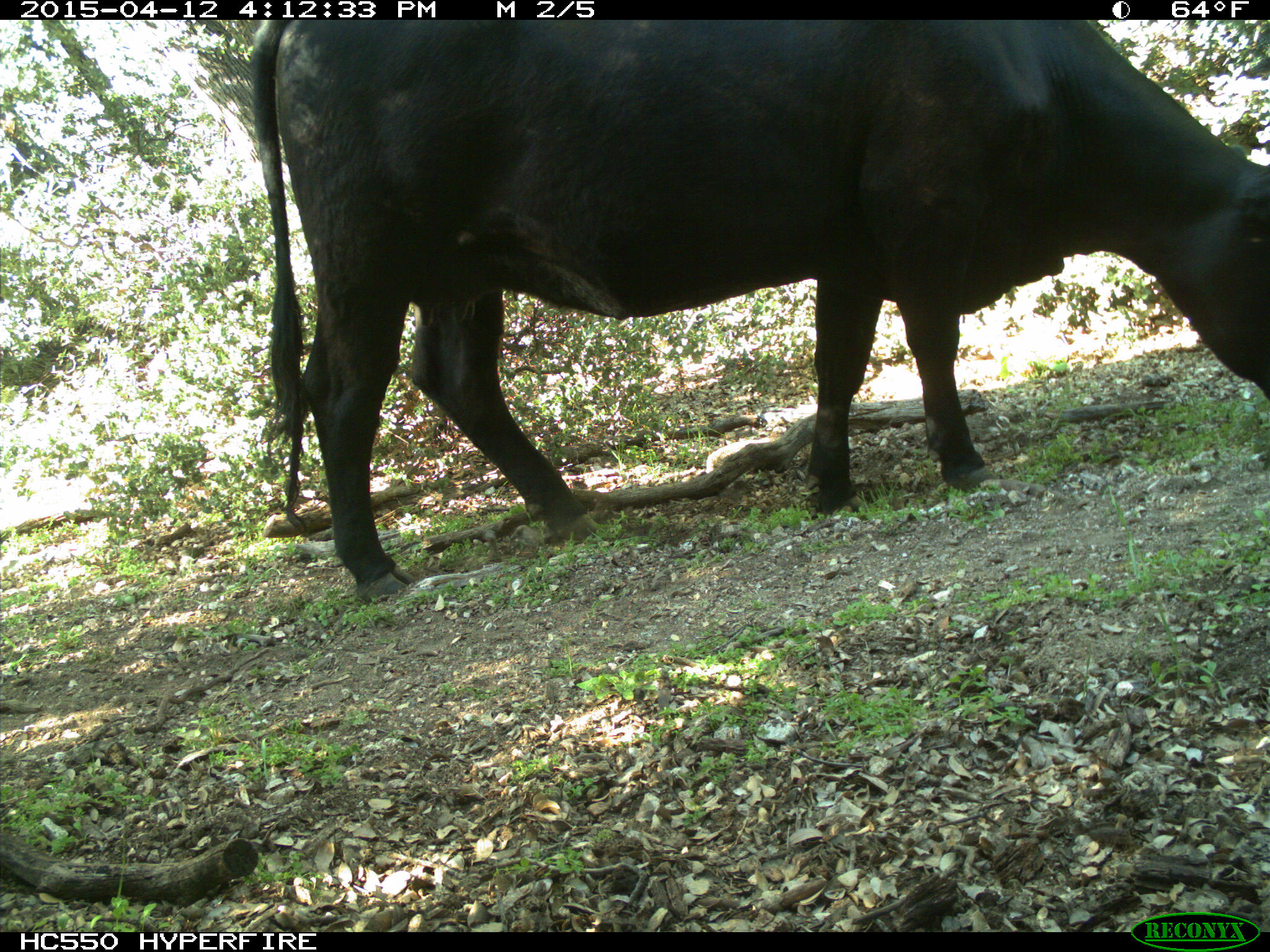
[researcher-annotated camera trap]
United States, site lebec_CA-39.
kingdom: Animalia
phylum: Chordata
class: Mammalia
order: Artiodactyla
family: Bovidae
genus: Bos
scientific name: Bos taurus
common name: domestic cow